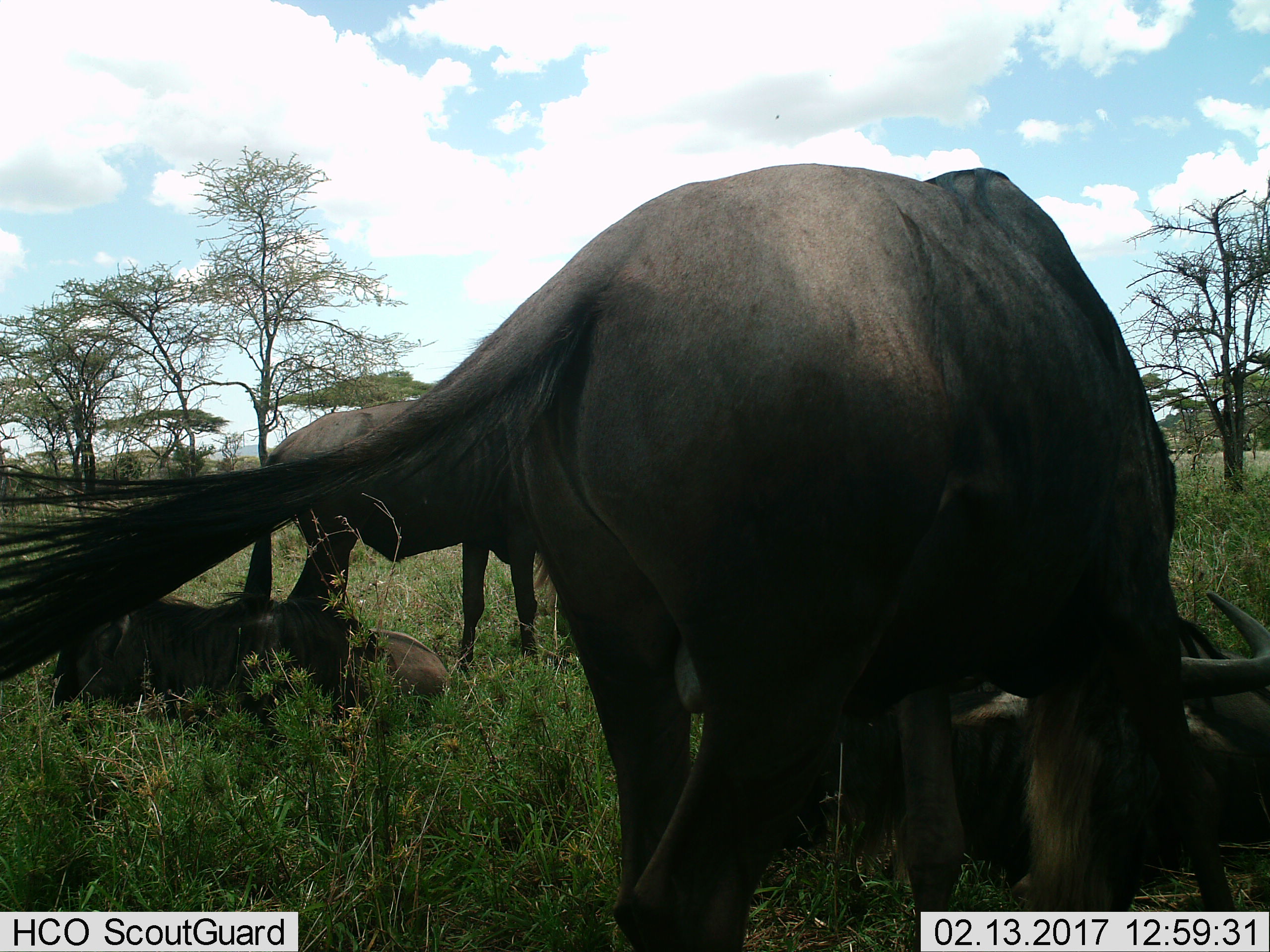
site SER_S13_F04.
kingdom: Animalia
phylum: Chordata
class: Mammalia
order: Artiodactyla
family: Bovidae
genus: Connochaetes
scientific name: Connochaetes taurinus taurinus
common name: blue wildebeest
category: wildebeestblue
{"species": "wildebeestblue (blue wildebeest) (Connochaetes taurinus taurinus)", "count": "4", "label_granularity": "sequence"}